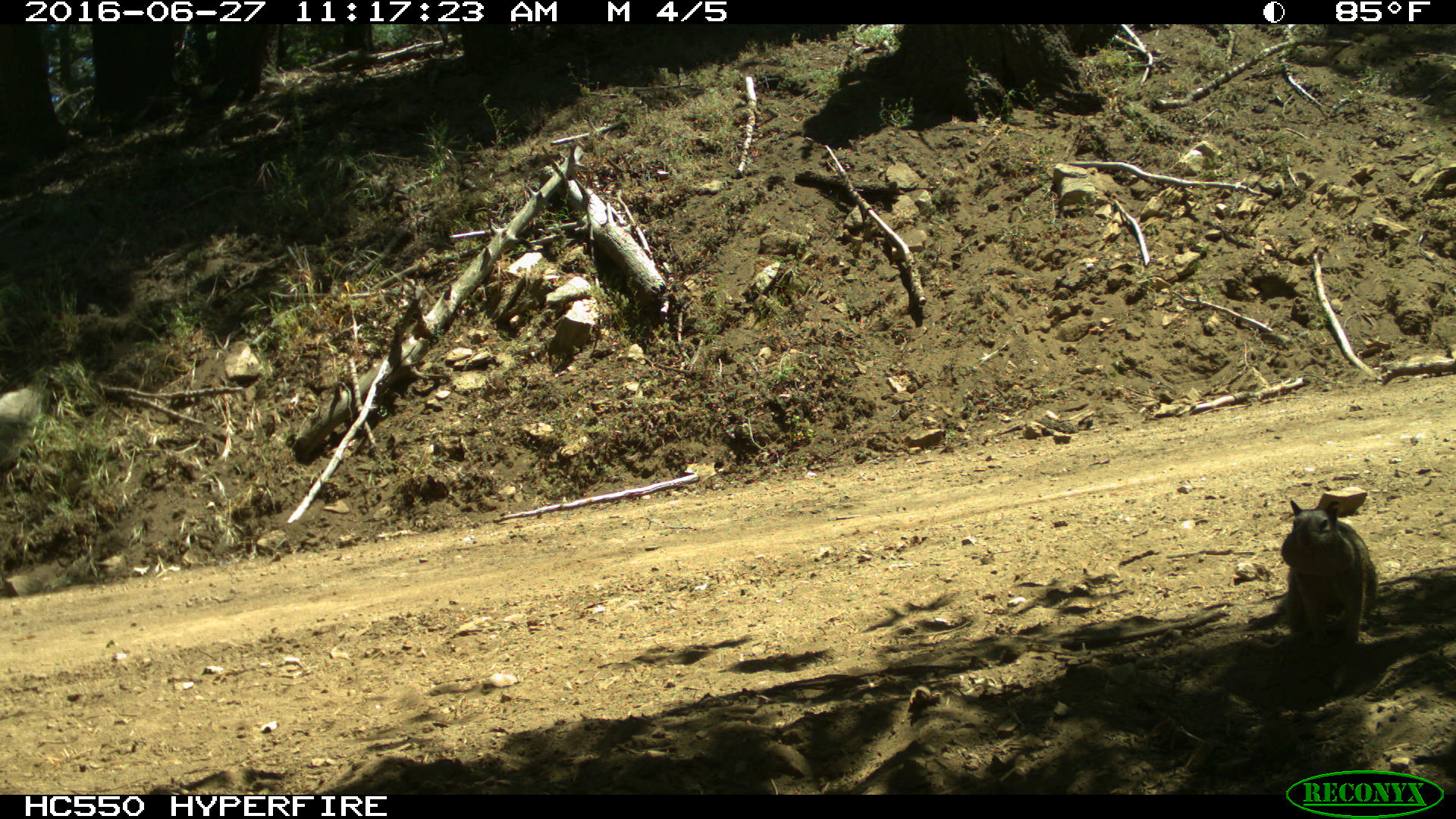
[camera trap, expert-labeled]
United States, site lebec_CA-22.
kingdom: Animalia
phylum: Chordata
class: Mammalia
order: Rodentia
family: Sciuridae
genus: Otospermophilus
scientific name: Otospermophilus beecheyi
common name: california ground squirrel